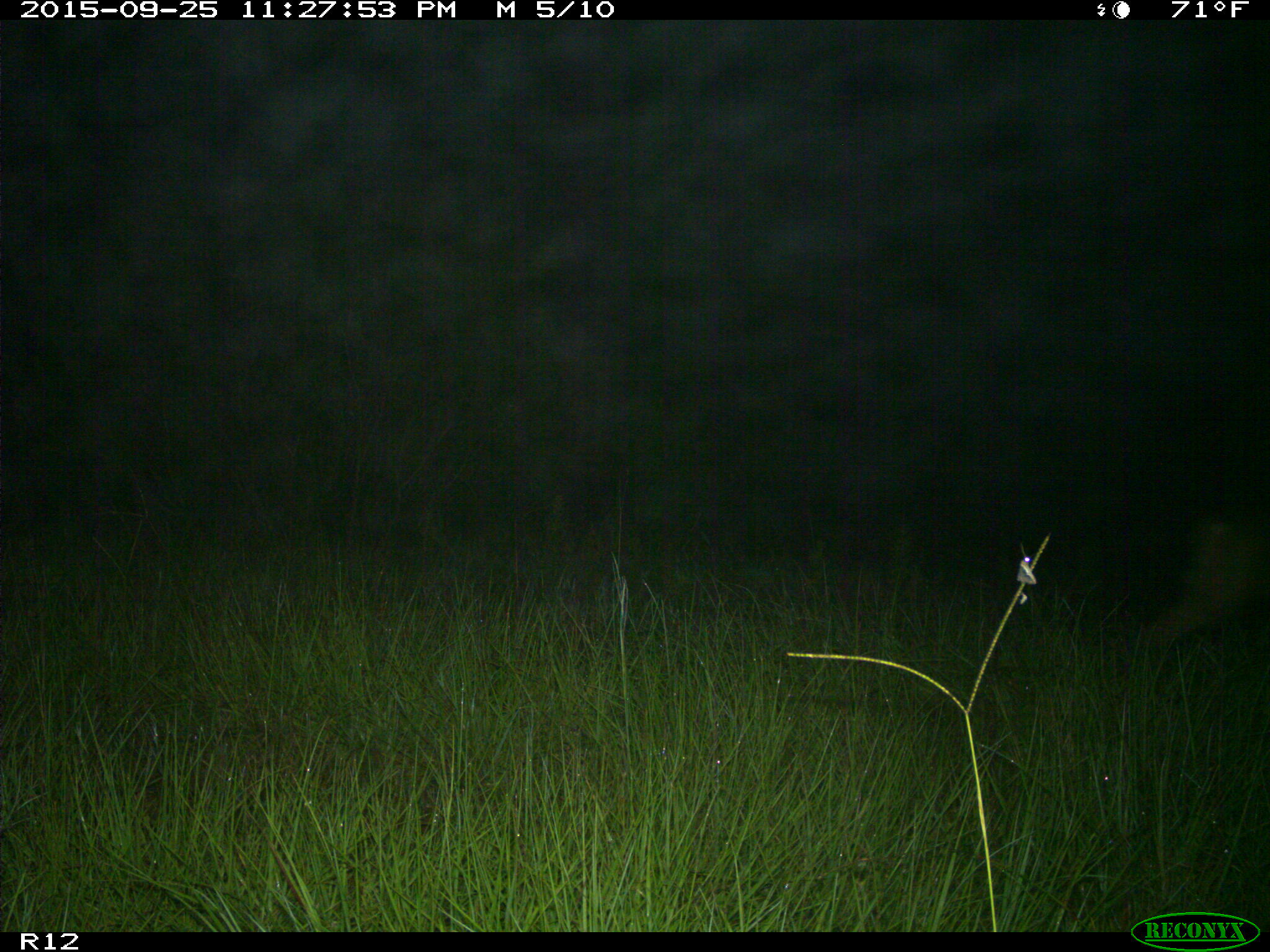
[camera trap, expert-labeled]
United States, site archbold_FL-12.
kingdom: Animalia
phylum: Chordata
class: Mammalia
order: Artiodactyla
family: Cervidae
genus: Odocoileus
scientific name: Odocoileus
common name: deer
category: unidentified deer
Unidentified deer (deer) (Odocoileus).